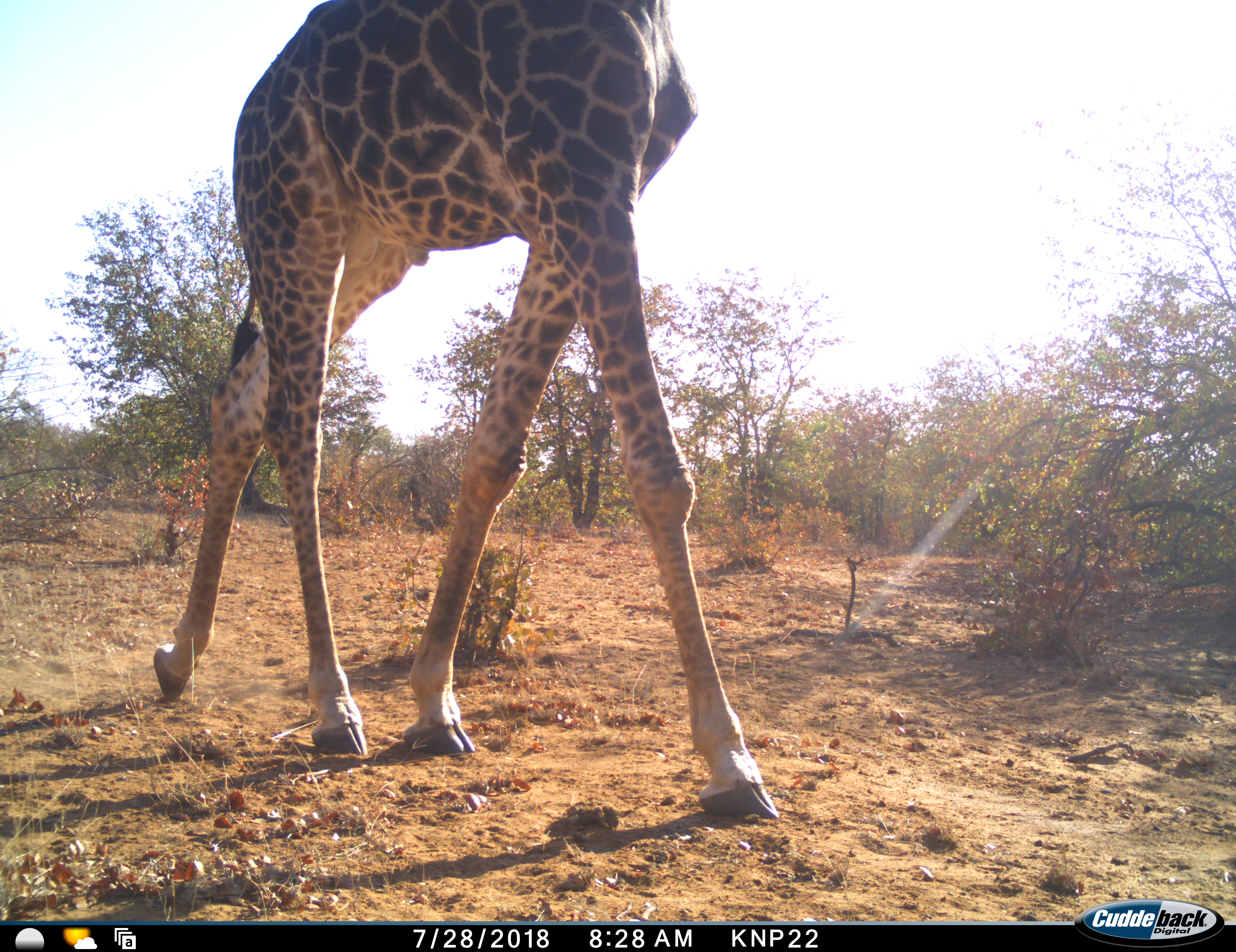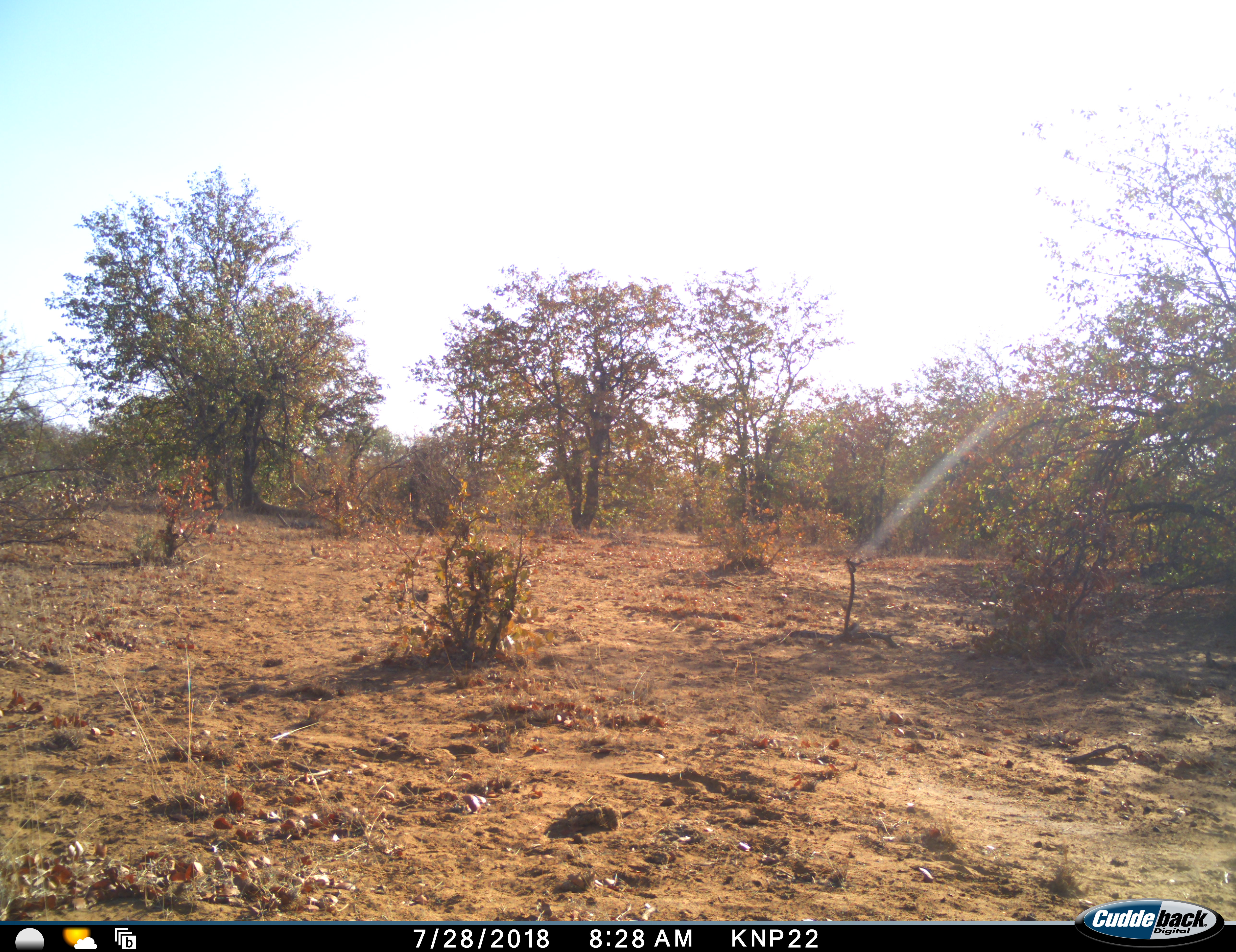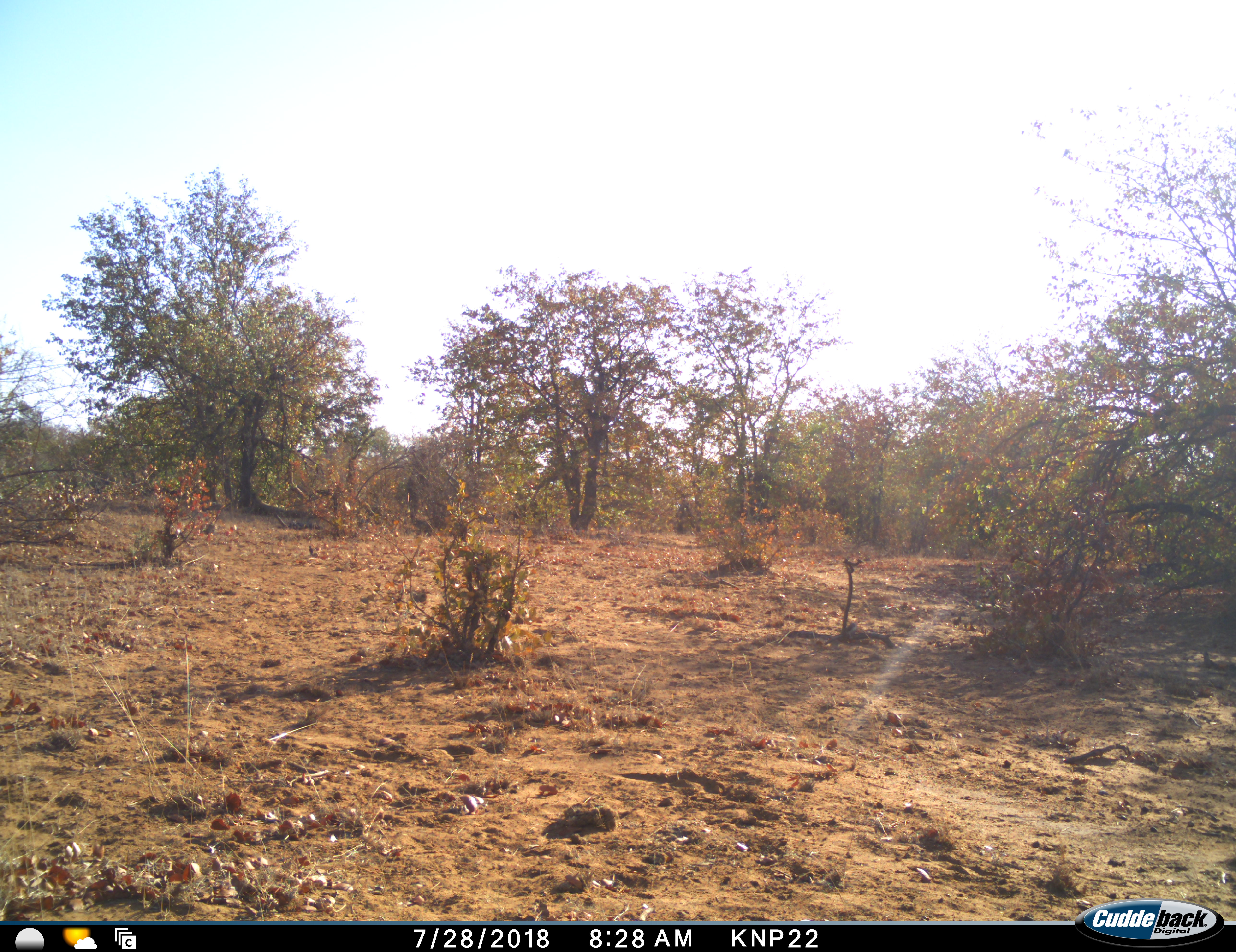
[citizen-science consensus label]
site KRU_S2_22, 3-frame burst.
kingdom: Animalia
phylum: Chordata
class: Mammalia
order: Artiodactyla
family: Giraffidae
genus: Giraffa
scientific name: Giraffa camelopardalis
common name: giraffe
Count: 1.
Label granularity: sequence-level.